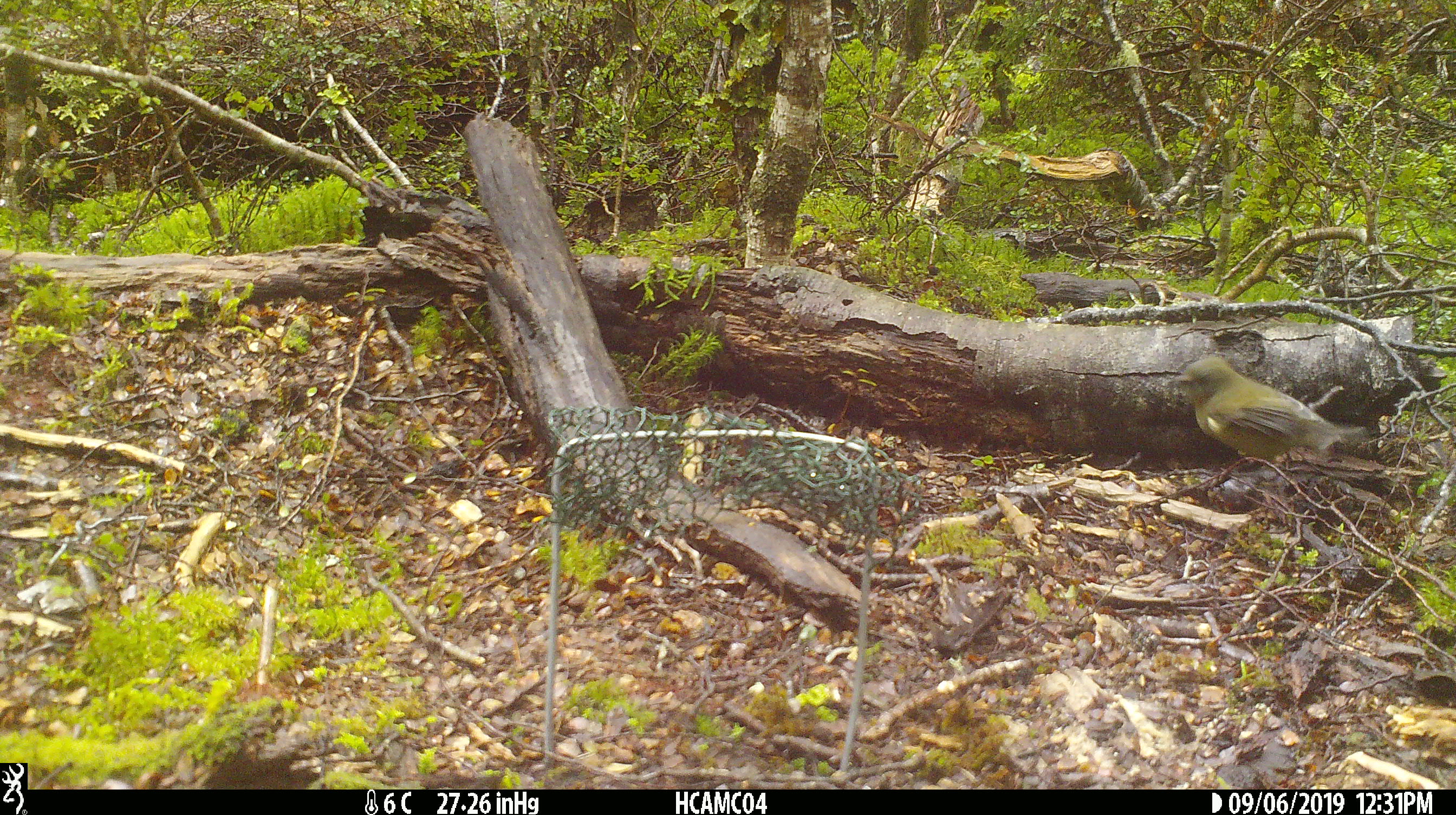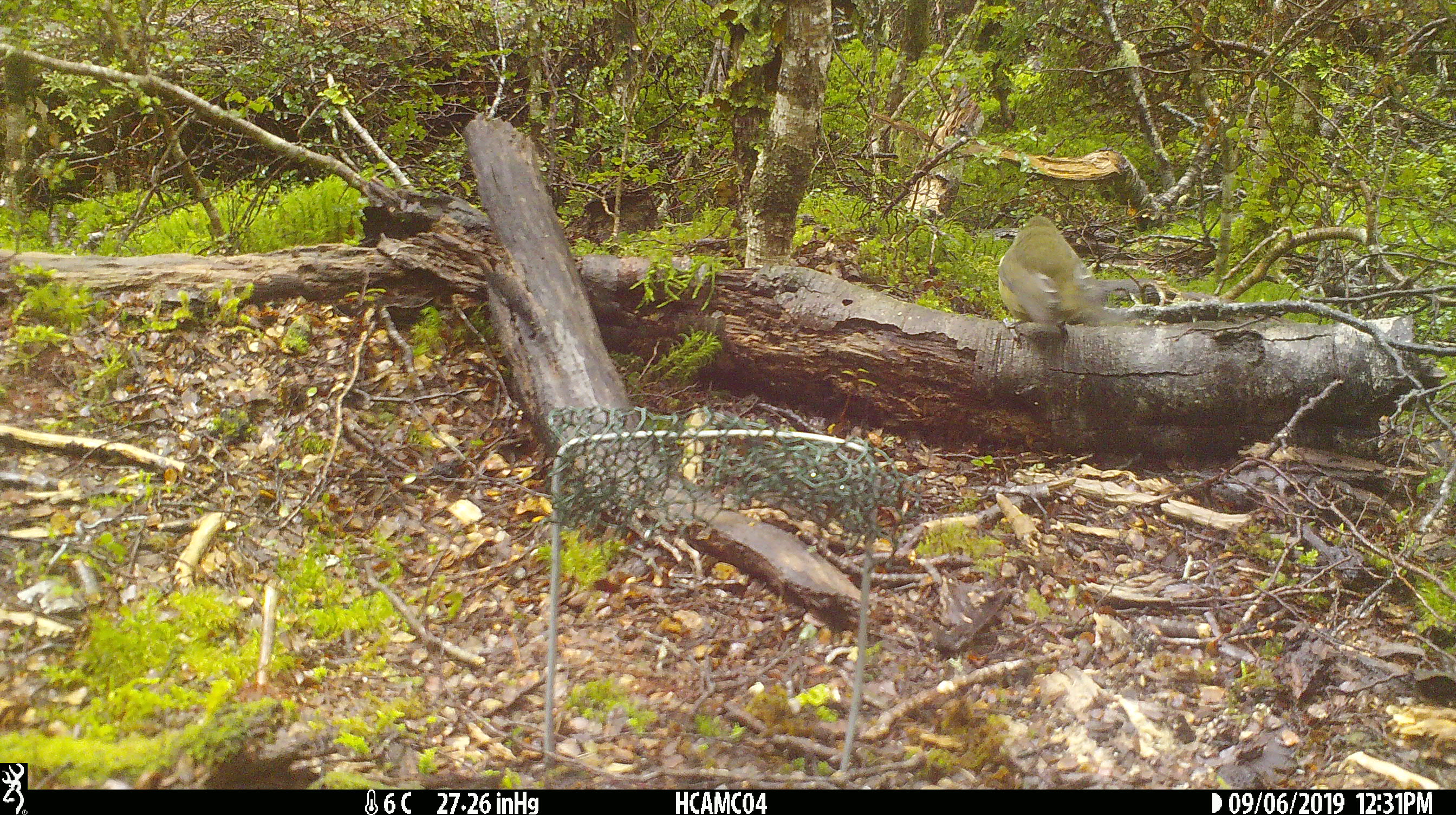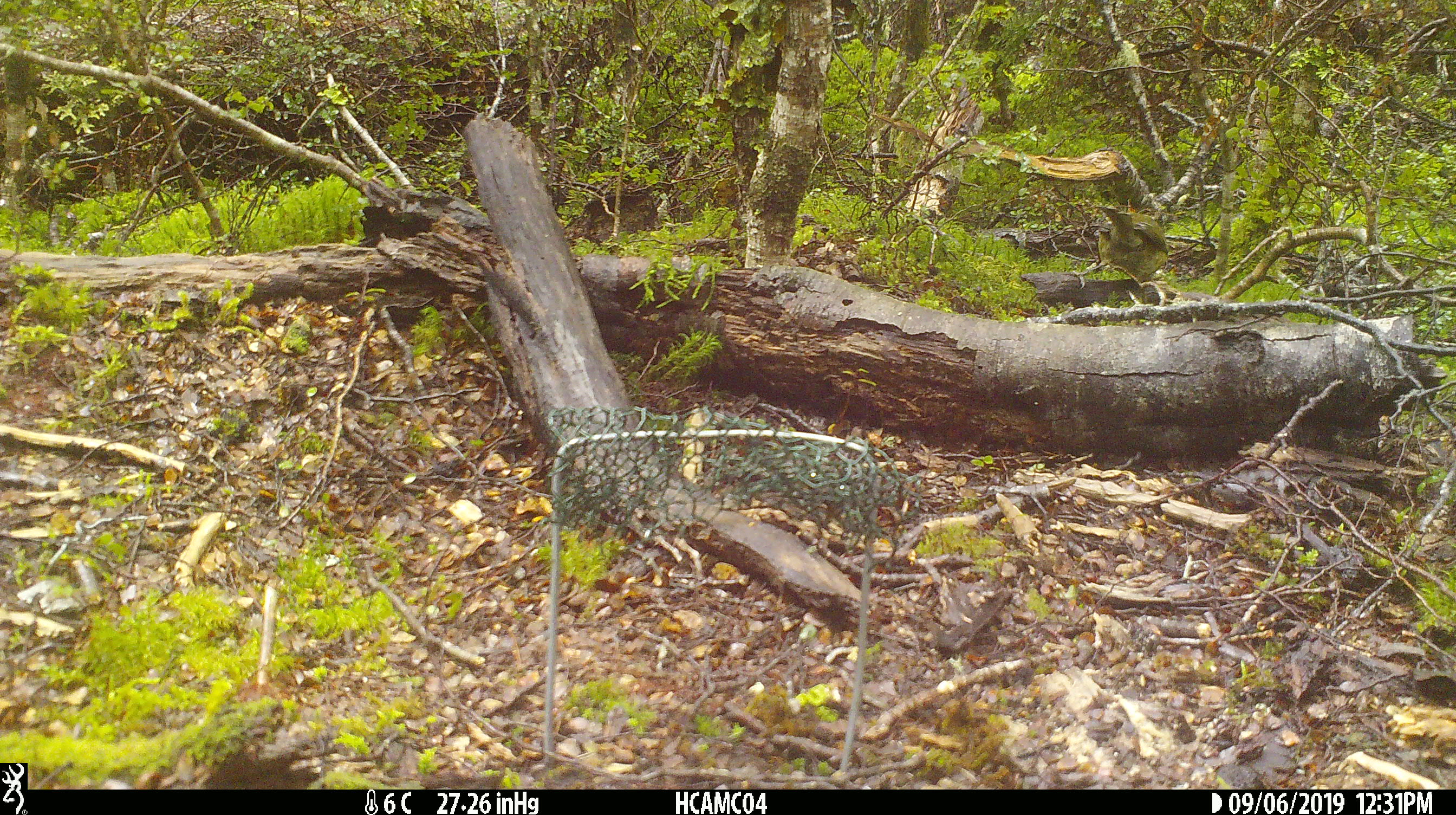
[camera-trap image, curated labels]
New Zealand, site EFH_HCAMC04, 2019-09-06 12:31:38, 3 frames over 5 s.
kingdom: Animalia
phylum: Chordata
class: Aves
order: Passeriformes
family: Meliphagidae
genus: Anthornis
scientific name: Anthornis melanura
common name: new zealand bellbird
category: bellbird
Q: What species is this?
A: Bellbird (new zealand bellbird) (Anthornis melanura).